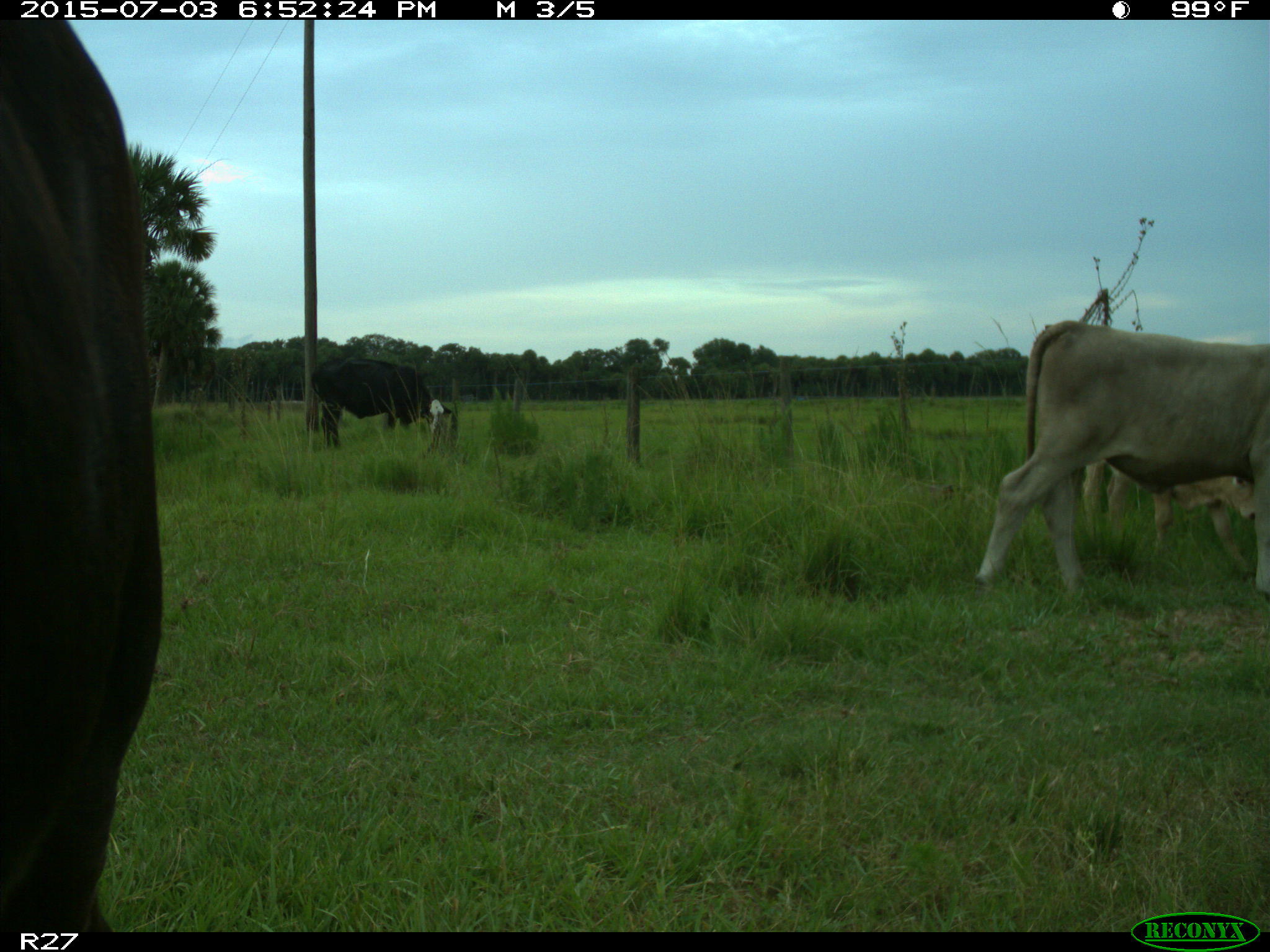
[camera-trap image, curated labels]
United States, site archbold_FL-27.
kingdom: Animalia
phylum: Chordata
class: Mammalia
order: Artiodactyla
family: Bovidae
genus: Bos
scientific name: Bos taurus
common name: domestic cow